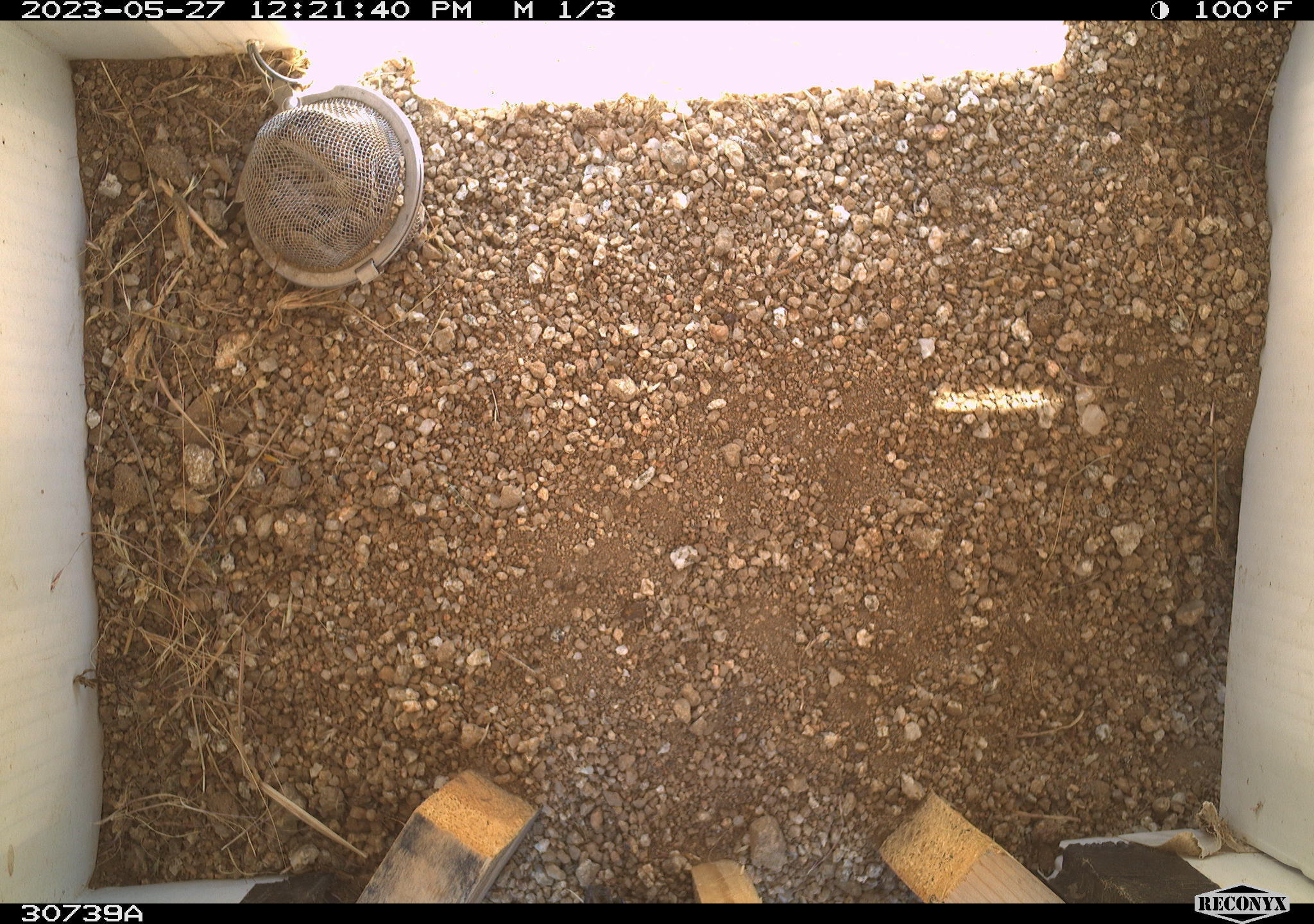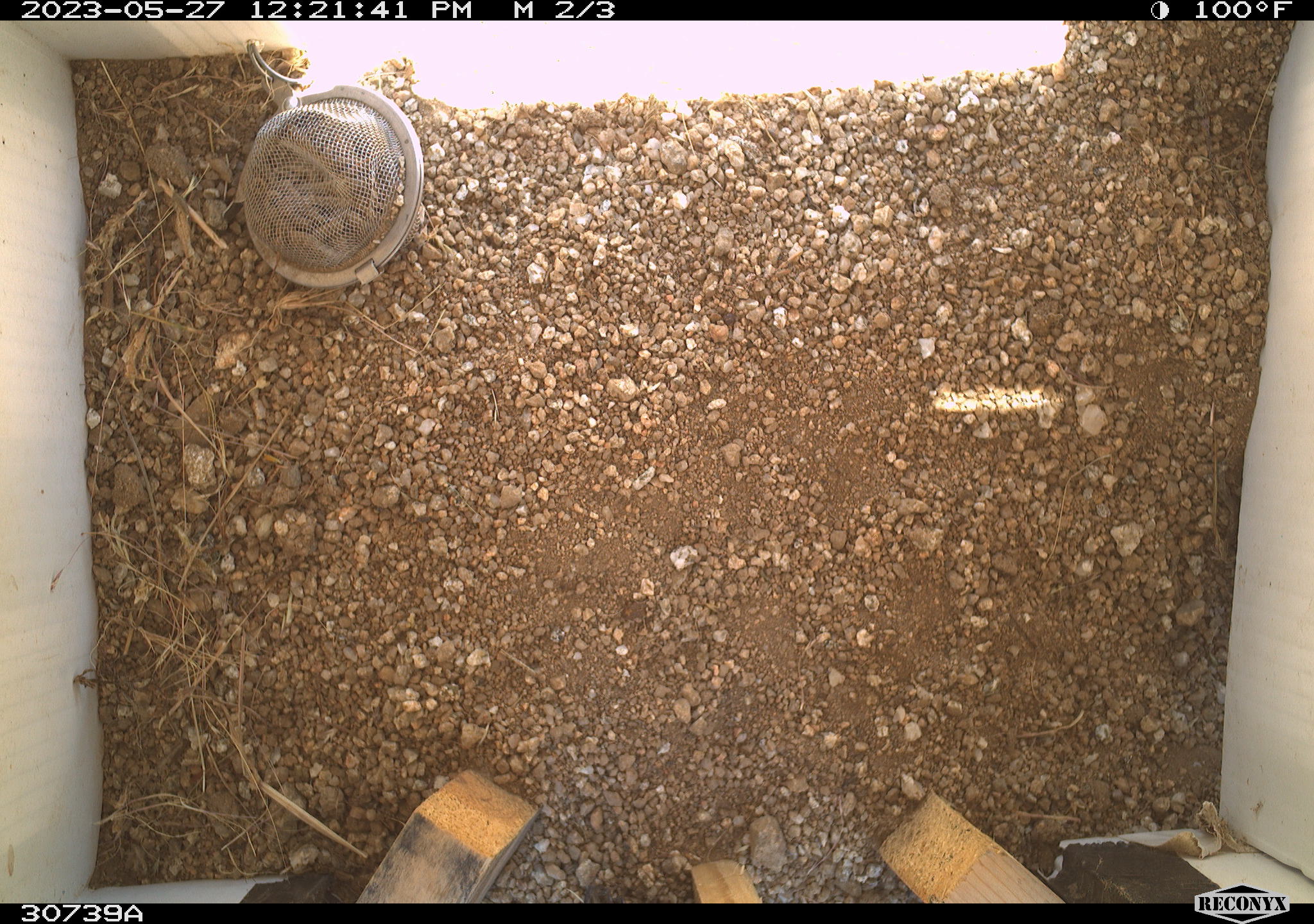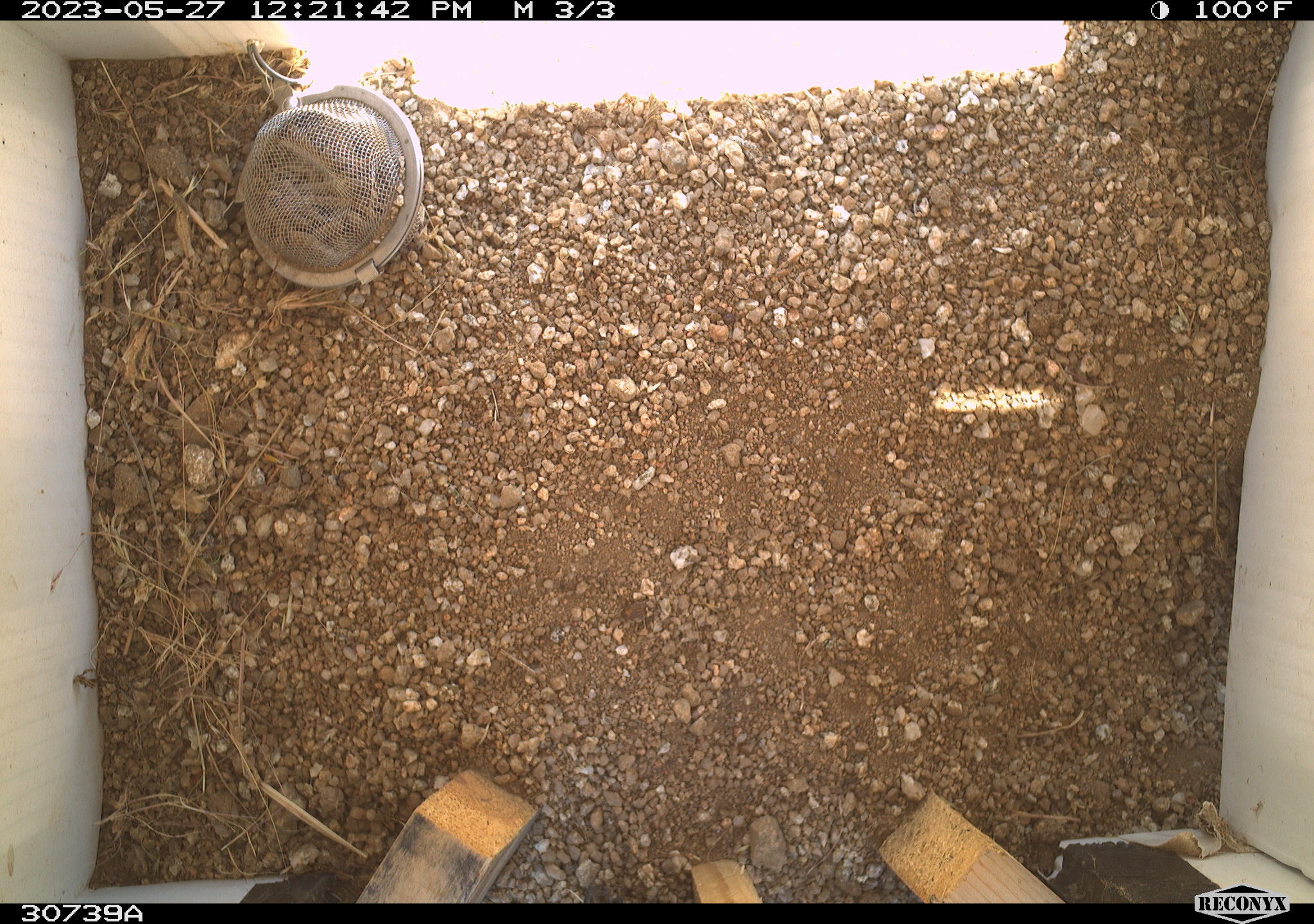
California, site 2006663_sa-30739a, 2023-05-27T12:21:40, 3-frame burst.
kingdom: Animalia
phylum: Chordata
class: Mammalia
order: Rodentia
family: Sciuridae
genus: Ammospermophilus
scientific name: Ammospermophilus leucurus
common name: white-tailed antelope squirrel